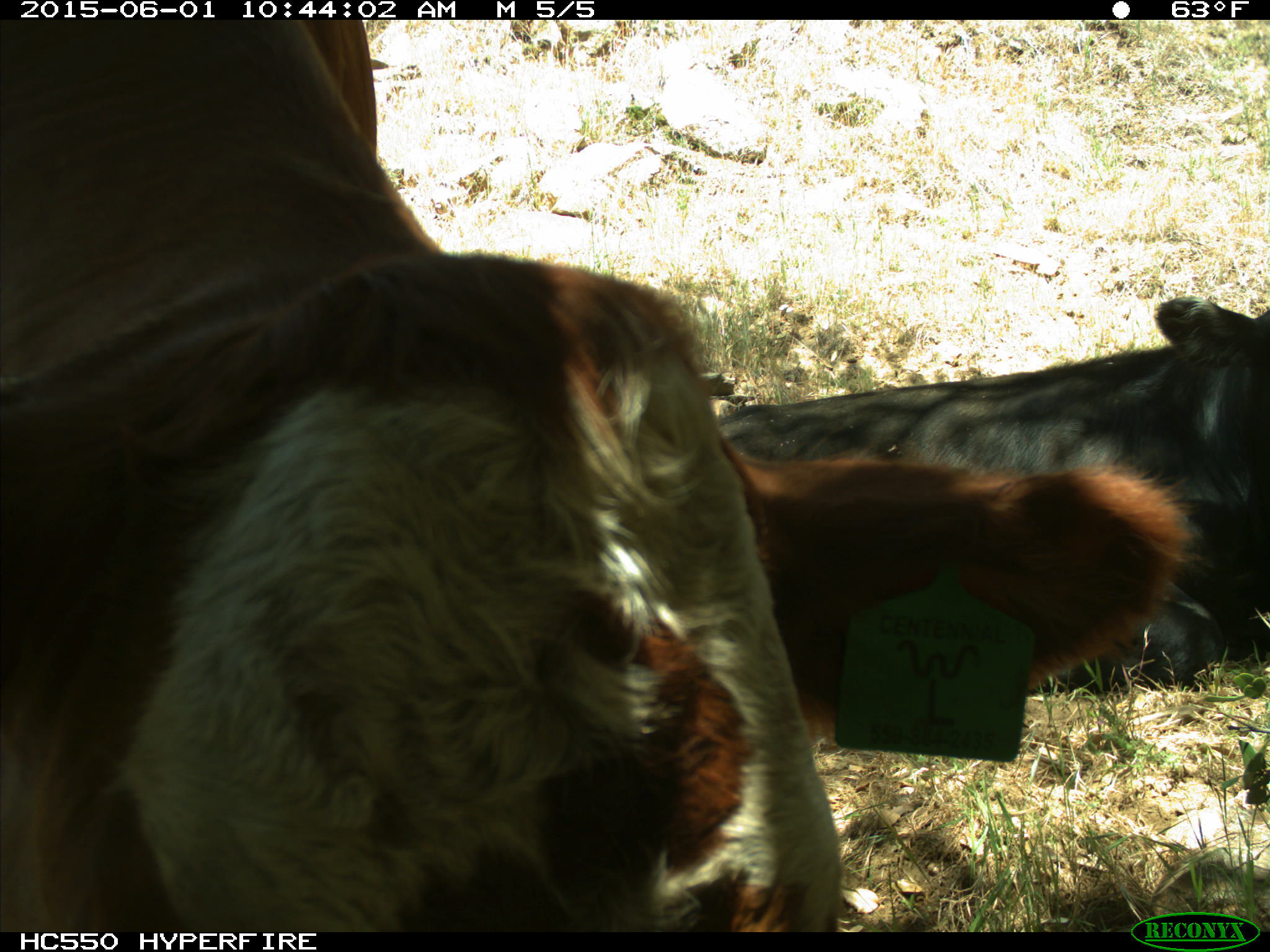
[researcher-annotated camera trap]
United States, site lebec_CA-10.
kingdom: Animalia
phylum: Chordata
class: Mammalia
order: Artiodactyla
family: Bovidae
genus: Bos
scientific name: Bos taurus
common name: domestic cow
Bos taurus (domestic cow).